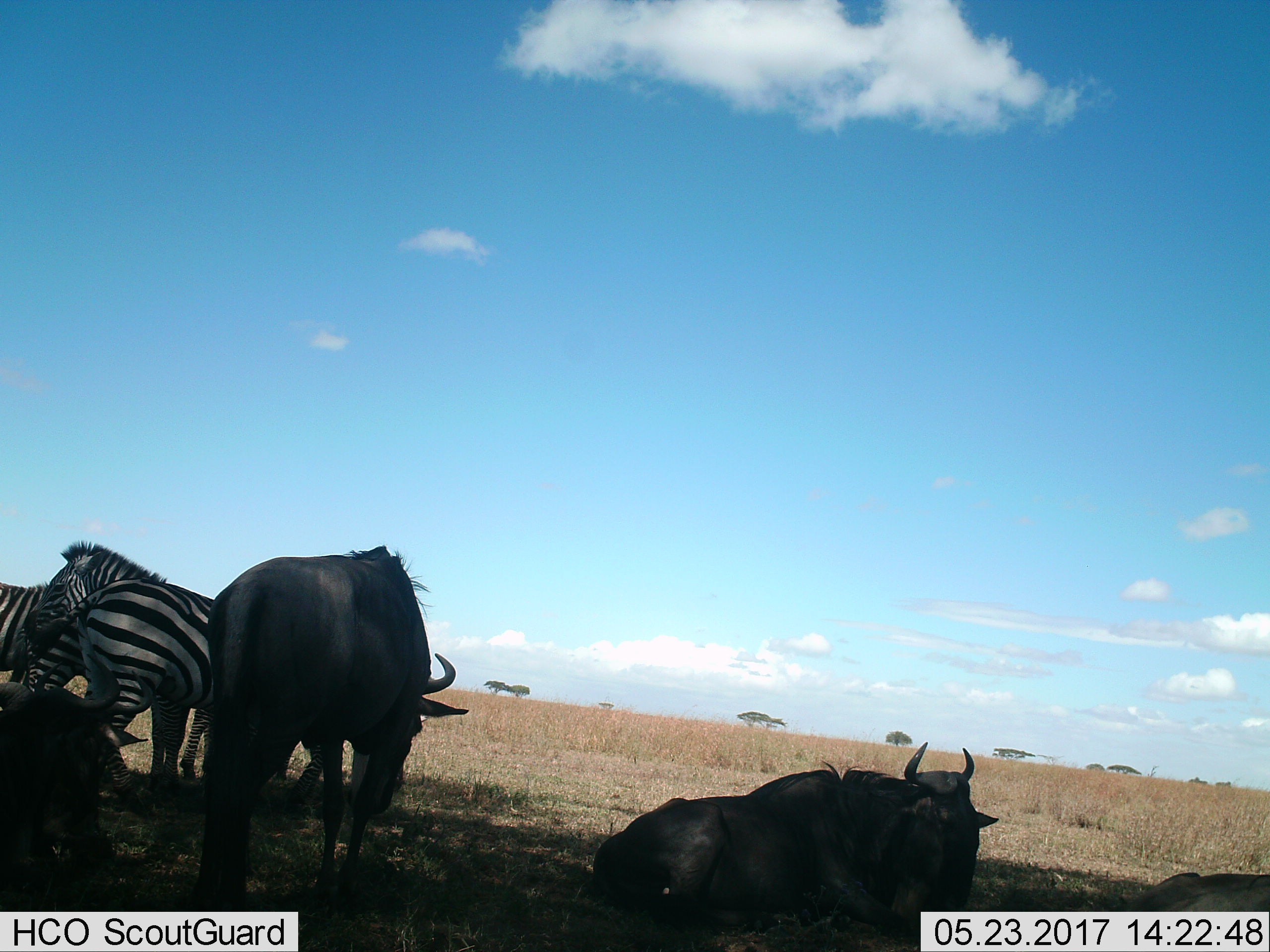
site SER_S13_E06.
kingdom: Animalia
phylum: Chordata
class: Mammalia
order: Artiodactyla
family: Bovidae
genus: Connochaetes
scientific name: Connochaetes taurinus taurinus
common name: blue wildebeest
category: wildebeestblue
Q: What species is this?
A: Wildebeestblue (blue wildebeest) (Connochaetes taurinus taurinus).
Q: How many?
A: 4.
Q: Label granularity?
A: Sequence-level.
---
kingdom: Animalia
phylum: Chordata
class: Mammalia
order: Perissodactyla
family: Equidae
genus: Equus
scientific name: Equus quagga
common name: plains zebra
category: zebraplains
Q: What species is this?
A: Zebraplains (plains zebra) (Equus quagga).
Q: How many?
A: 3.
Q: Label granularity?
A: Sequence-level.